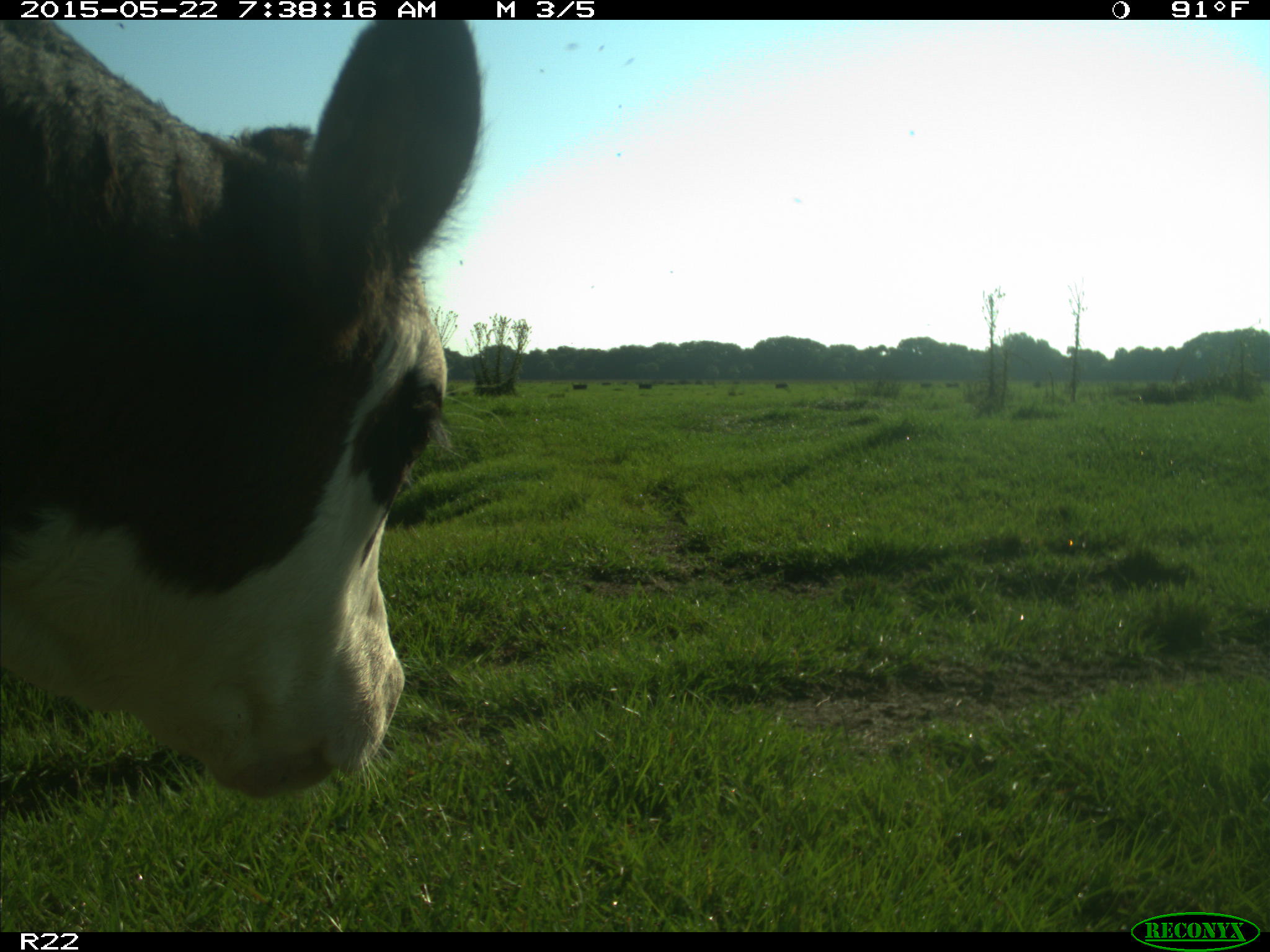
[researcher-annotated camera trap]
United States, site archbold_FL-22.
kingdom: Animalia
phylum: Chordata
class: Mammalia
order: Artiodactyla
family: Bovidae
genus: Bos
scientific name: Bos taurus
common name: domestic cow